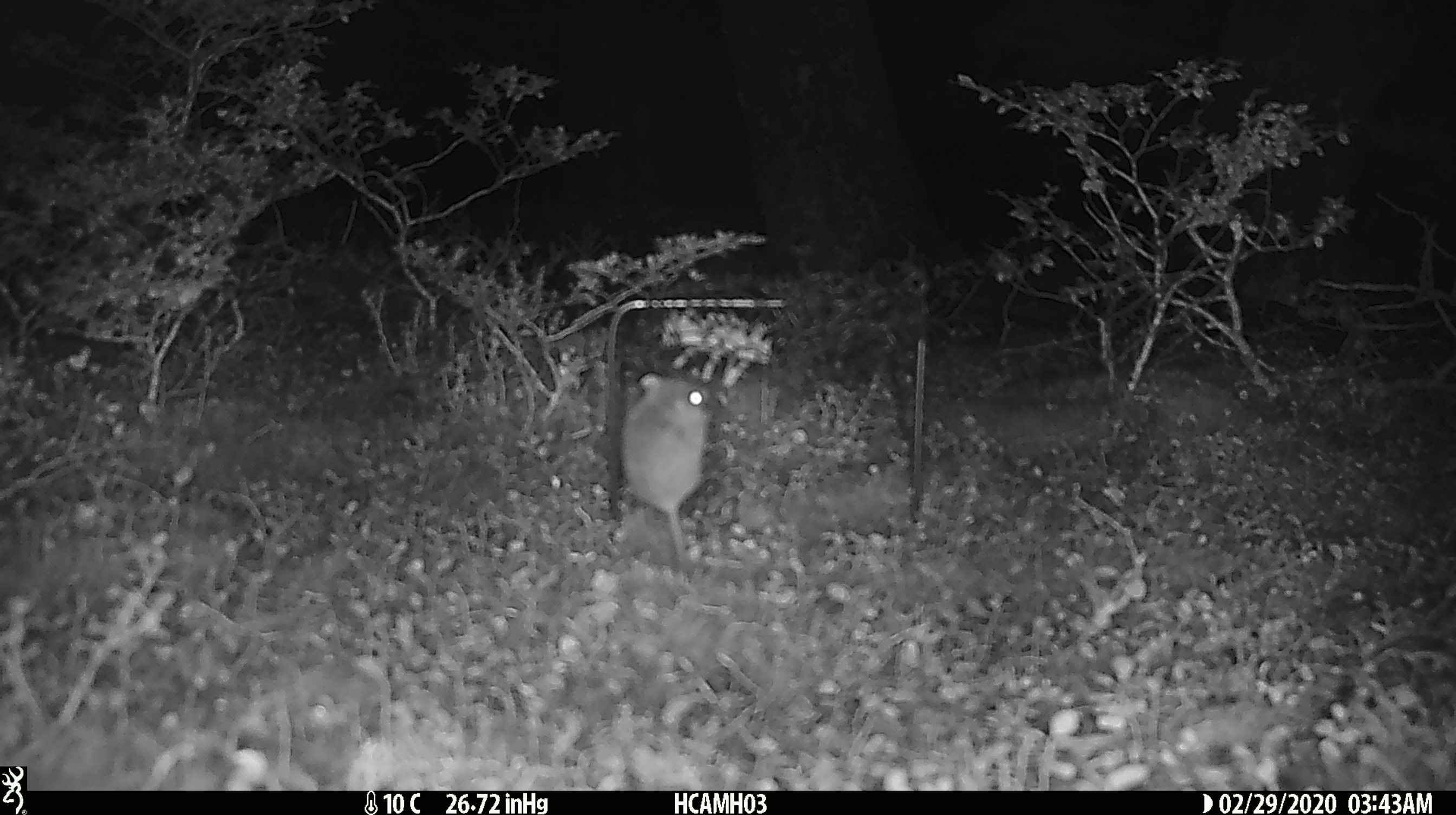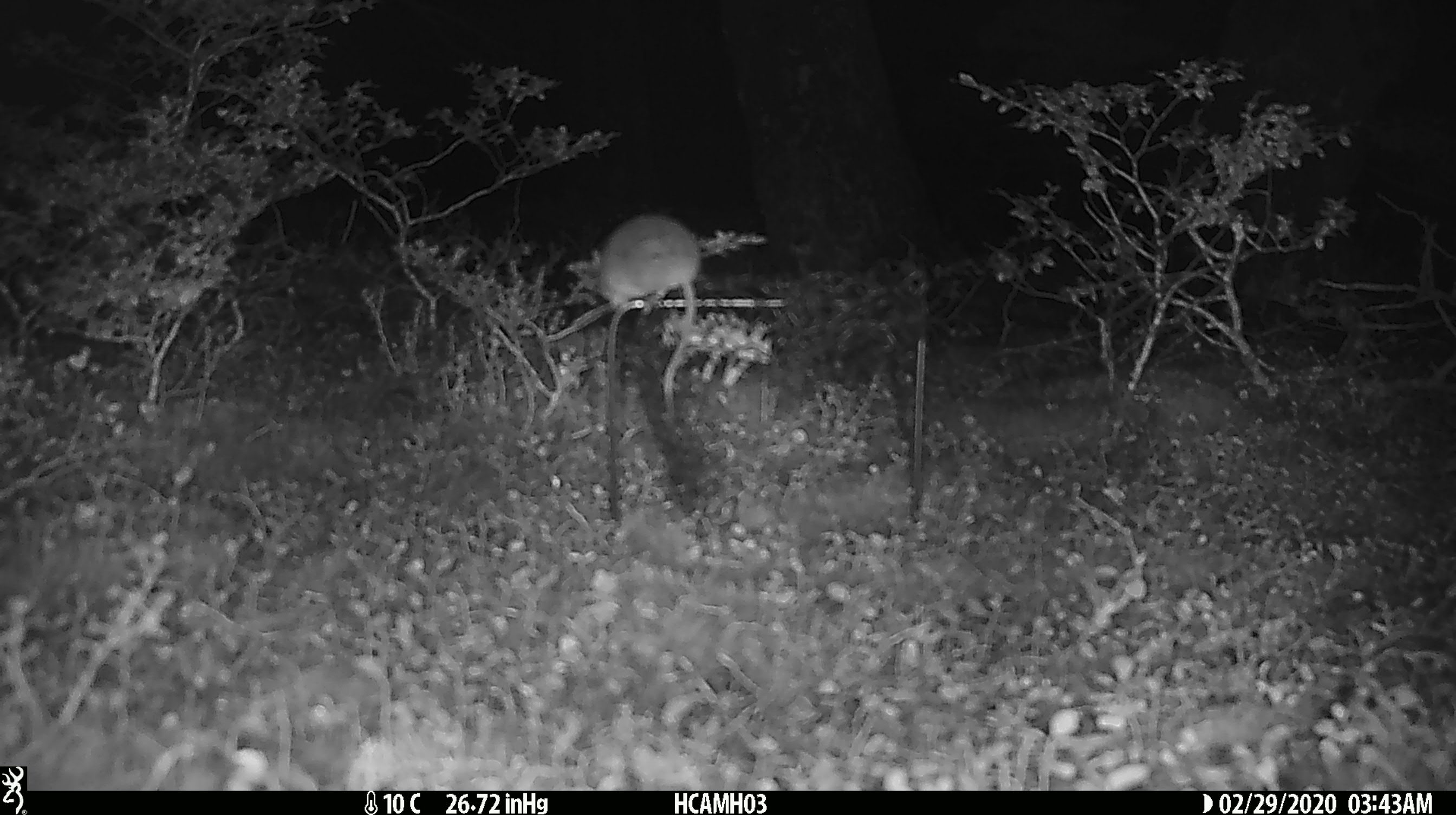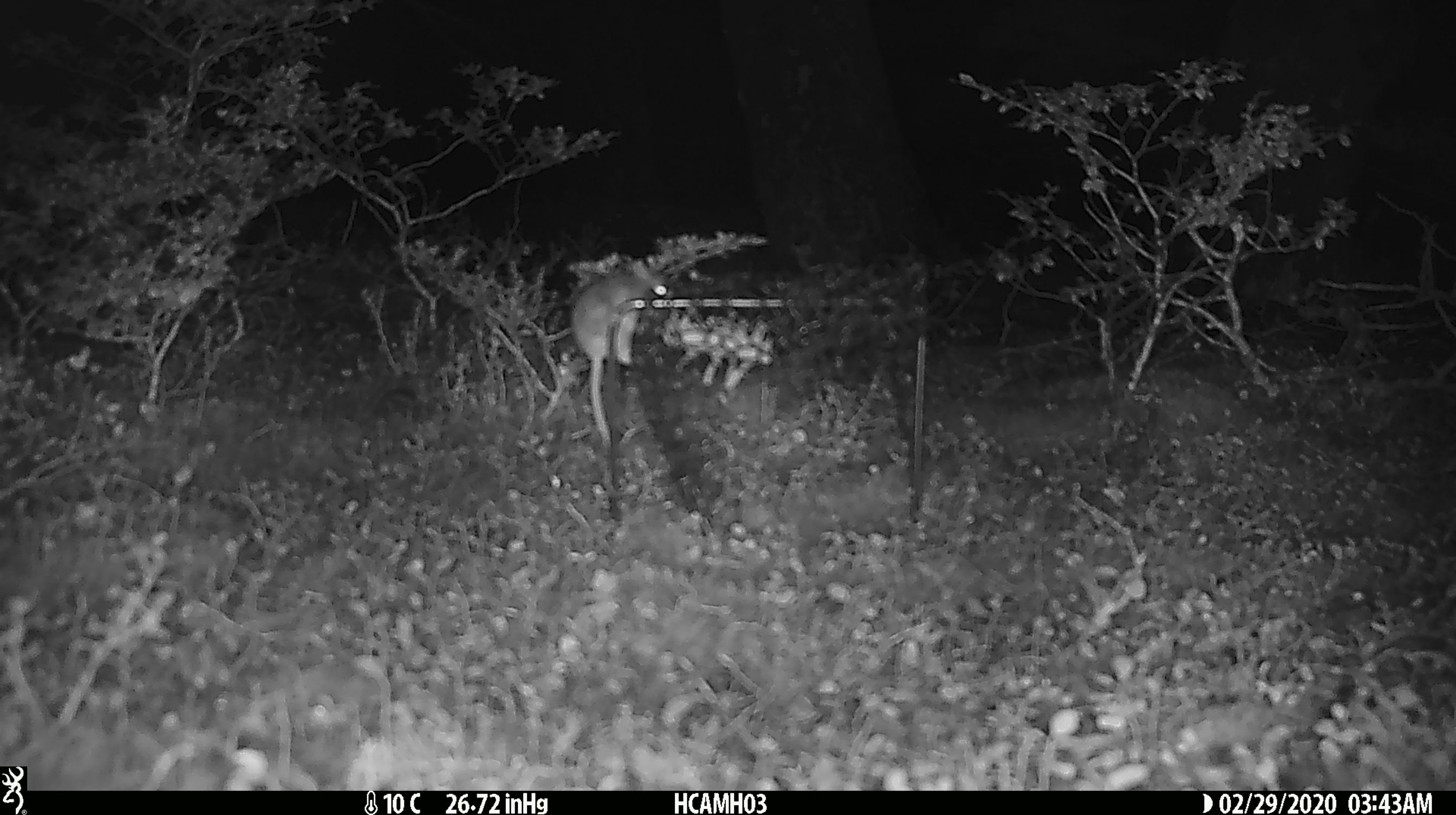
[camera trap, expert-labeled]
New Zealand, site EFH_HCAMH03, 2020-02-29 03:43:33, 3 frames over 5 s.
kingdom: Animalia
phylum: Chordata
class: Mammalia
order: Rodentia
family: Muridae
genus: Mus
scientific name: Mus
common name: mouse